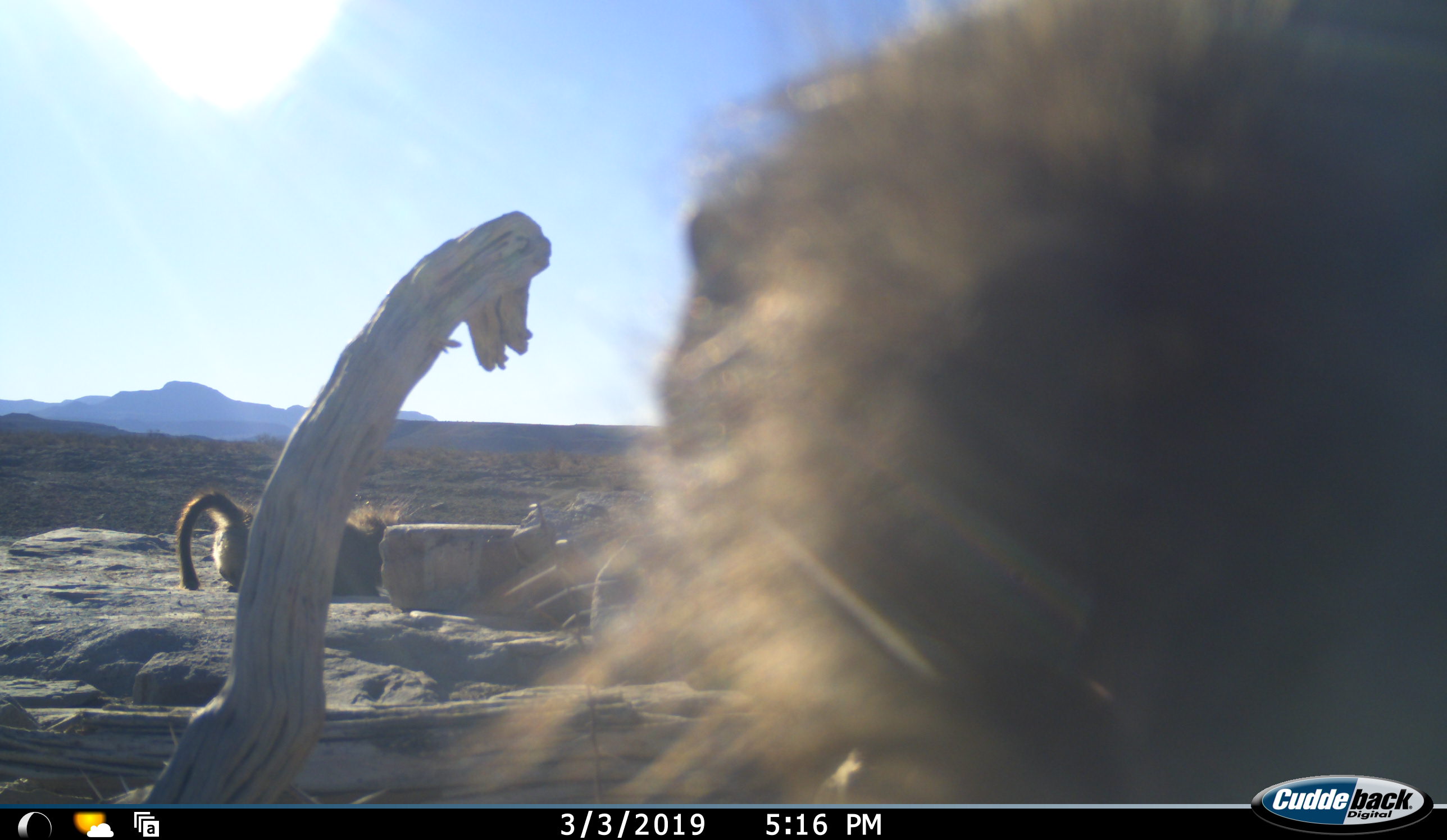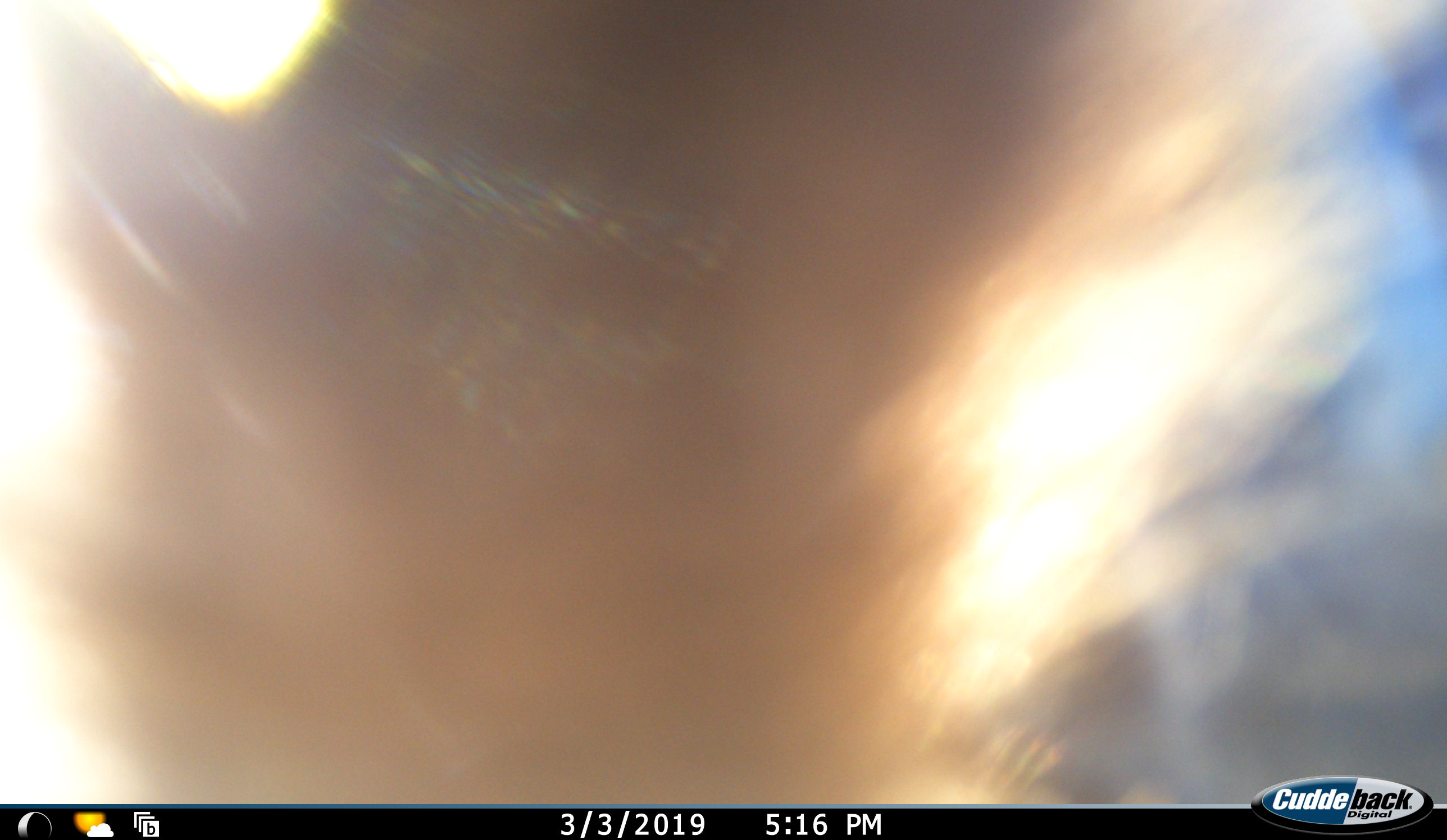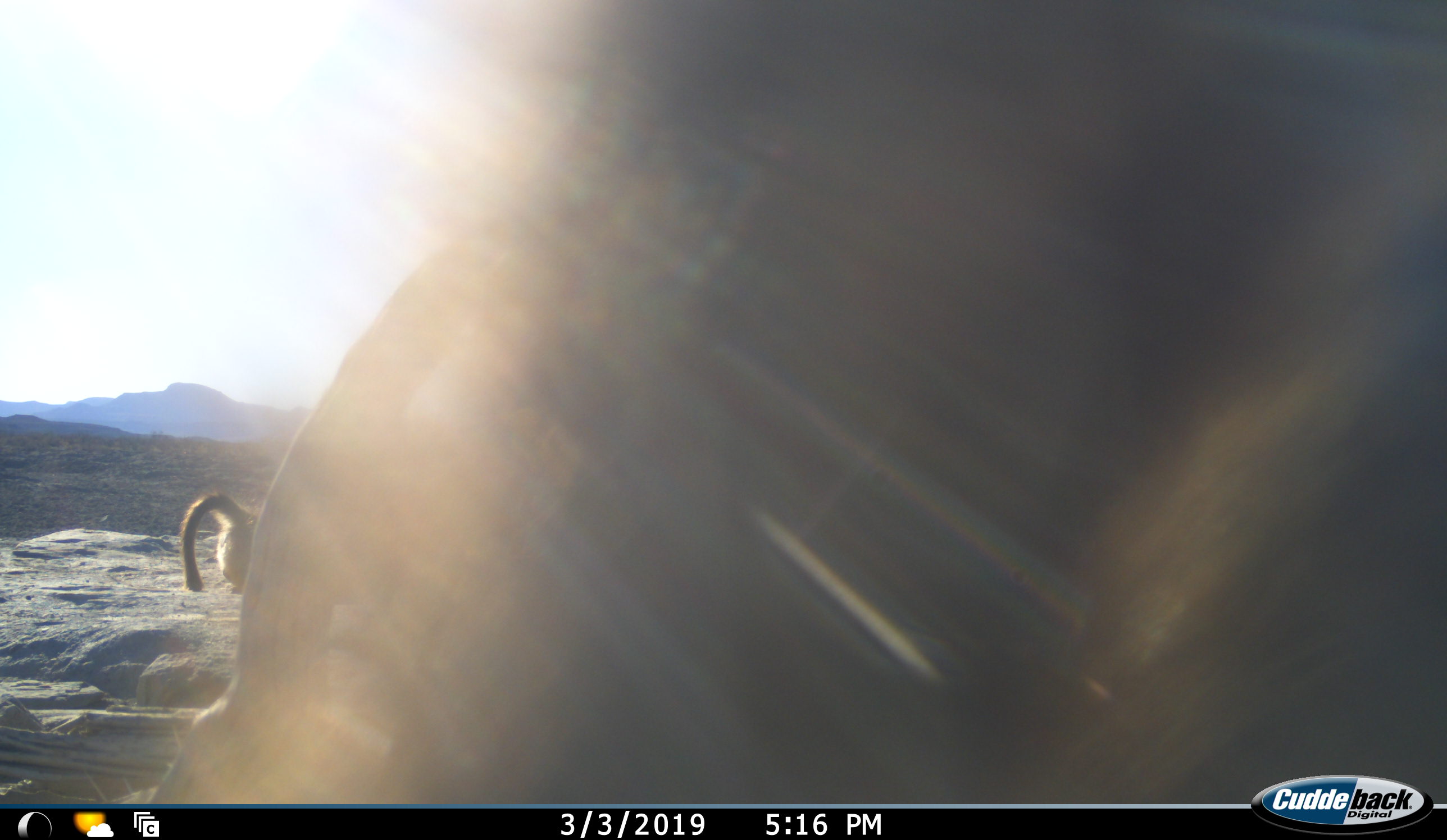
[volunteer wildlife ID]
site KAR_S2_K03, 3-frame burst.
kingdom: Animalia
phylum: Chordata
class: Mammalia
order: Primates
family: Cercopithecidae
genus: Papio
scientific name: Papio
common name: baboon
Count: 2.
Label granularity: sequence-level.